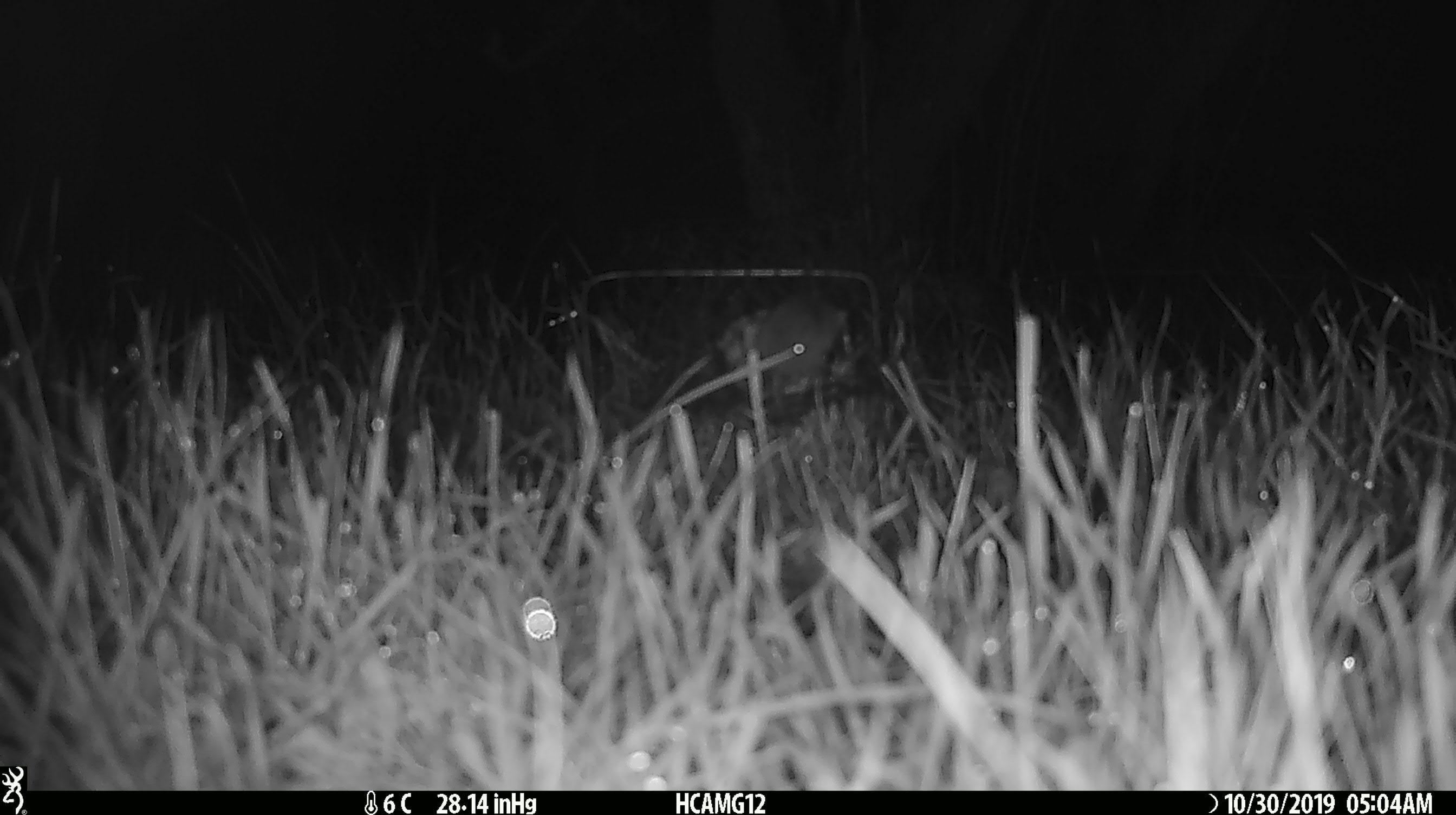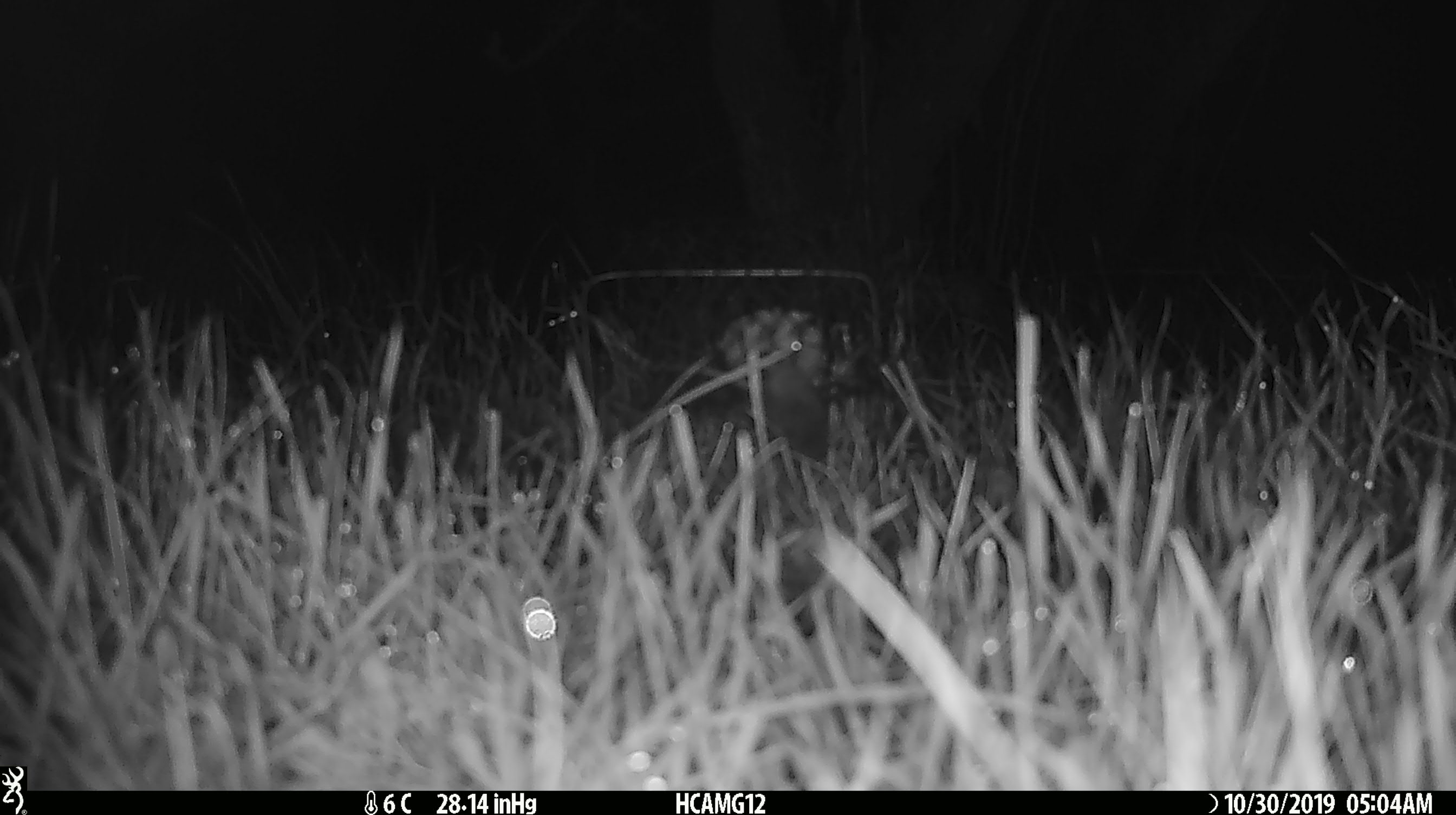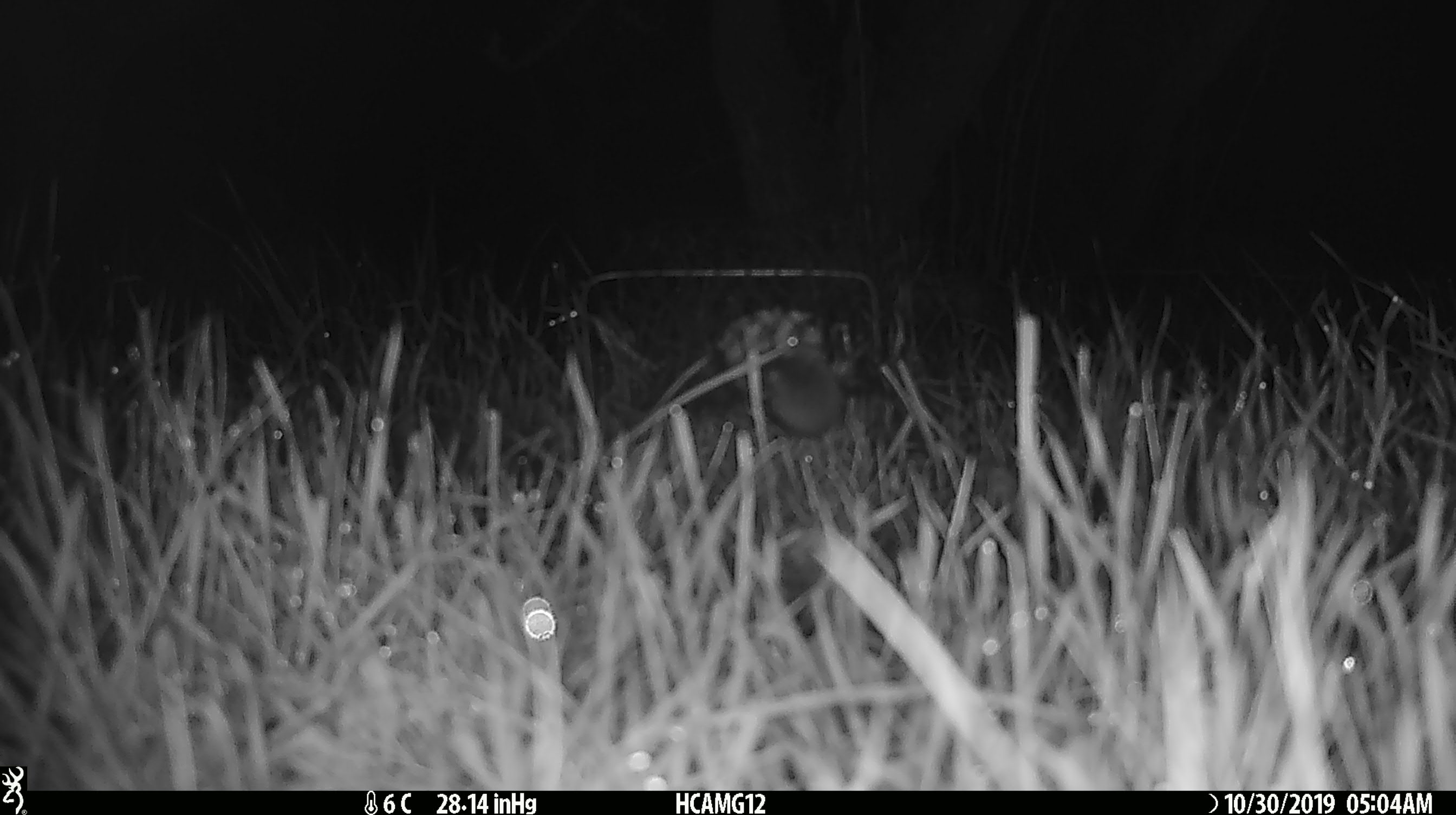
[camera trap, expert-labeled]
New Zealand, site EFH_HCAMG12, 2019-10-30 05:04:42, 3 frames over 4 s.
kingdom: Animalia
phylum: Chordata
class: Mammalia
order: Rodentia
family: Muridae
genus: Mus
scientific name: Mus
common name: mouse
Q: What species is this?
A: Mouse (Mus).